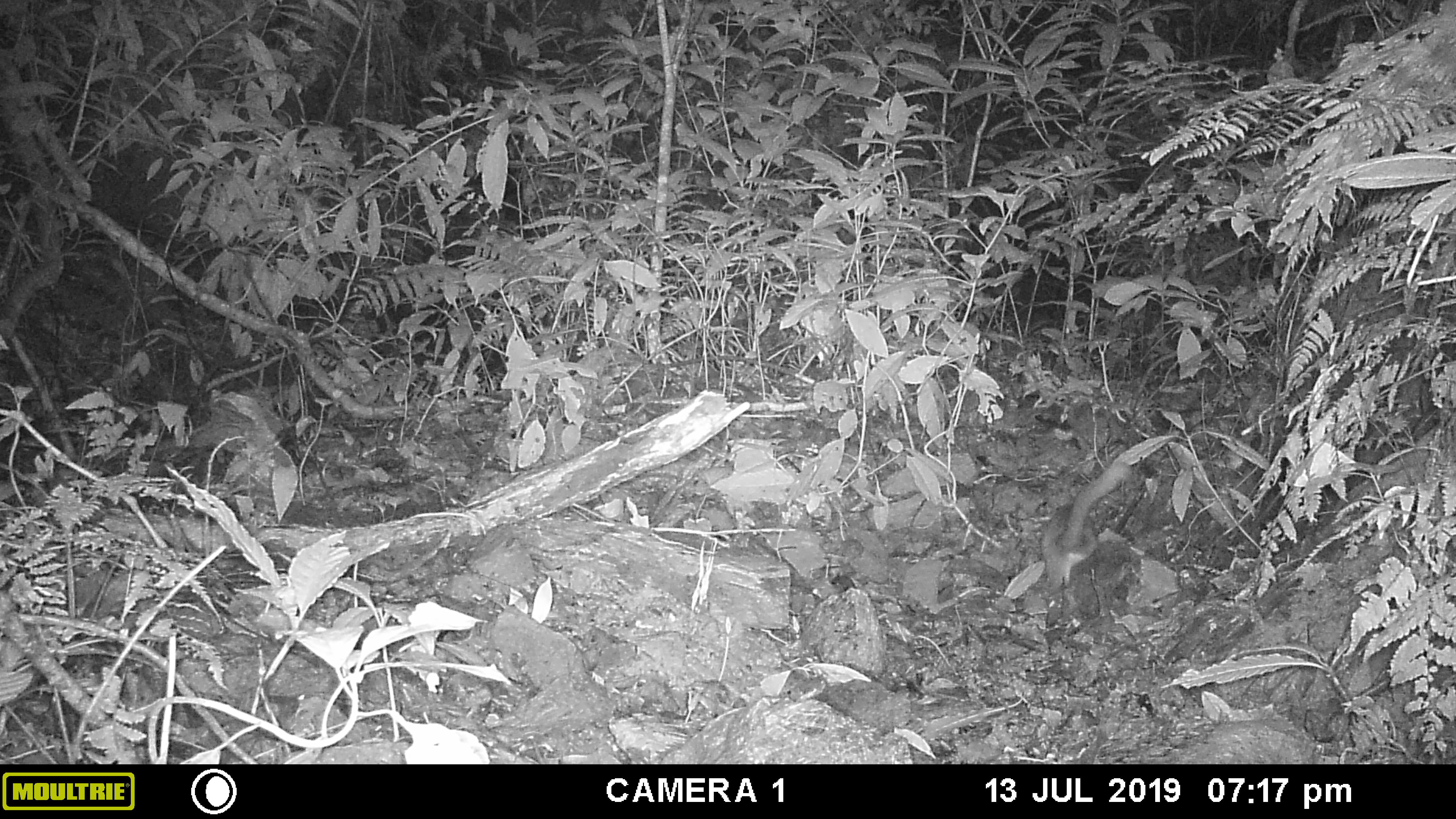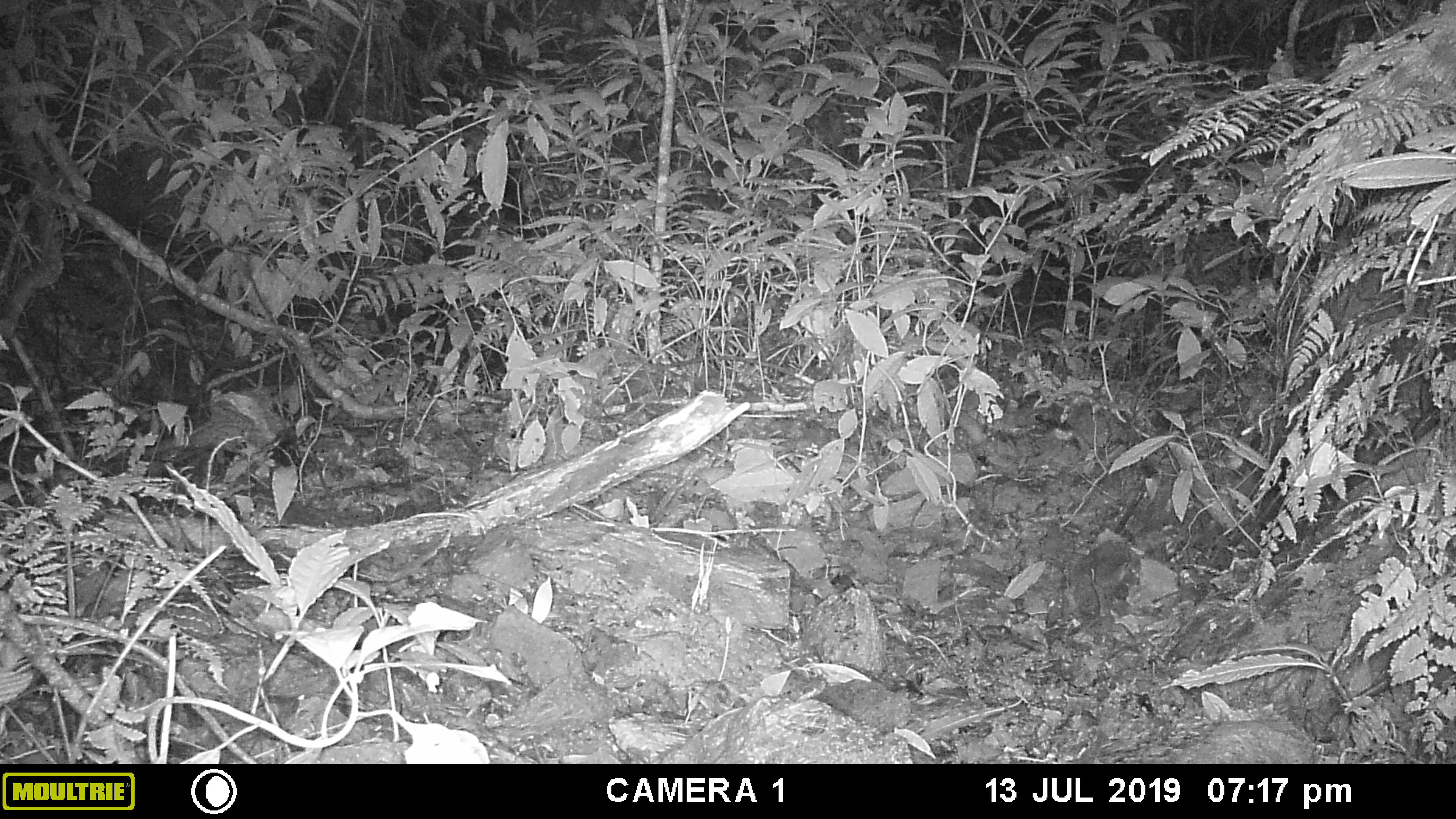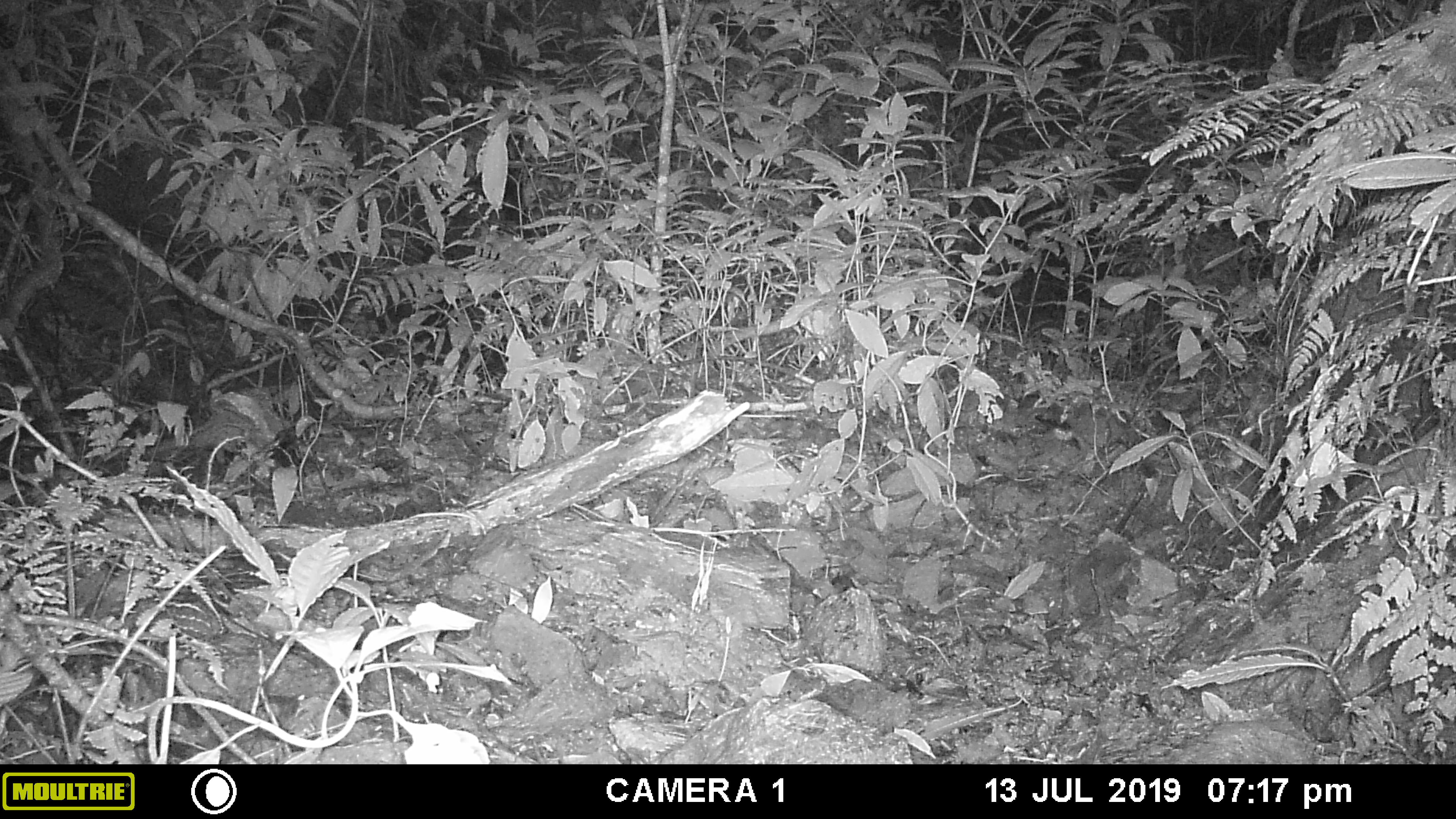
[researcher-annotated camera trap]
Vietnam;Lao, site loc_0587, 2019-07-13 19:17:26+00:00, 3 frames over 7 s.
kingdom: Animalia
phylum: Chordata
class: Mammalia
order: Carnivora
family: Mustelidae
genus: Melogale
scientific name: Melogale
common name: ferret badger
Ferret badger (Melogale). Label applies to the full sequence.